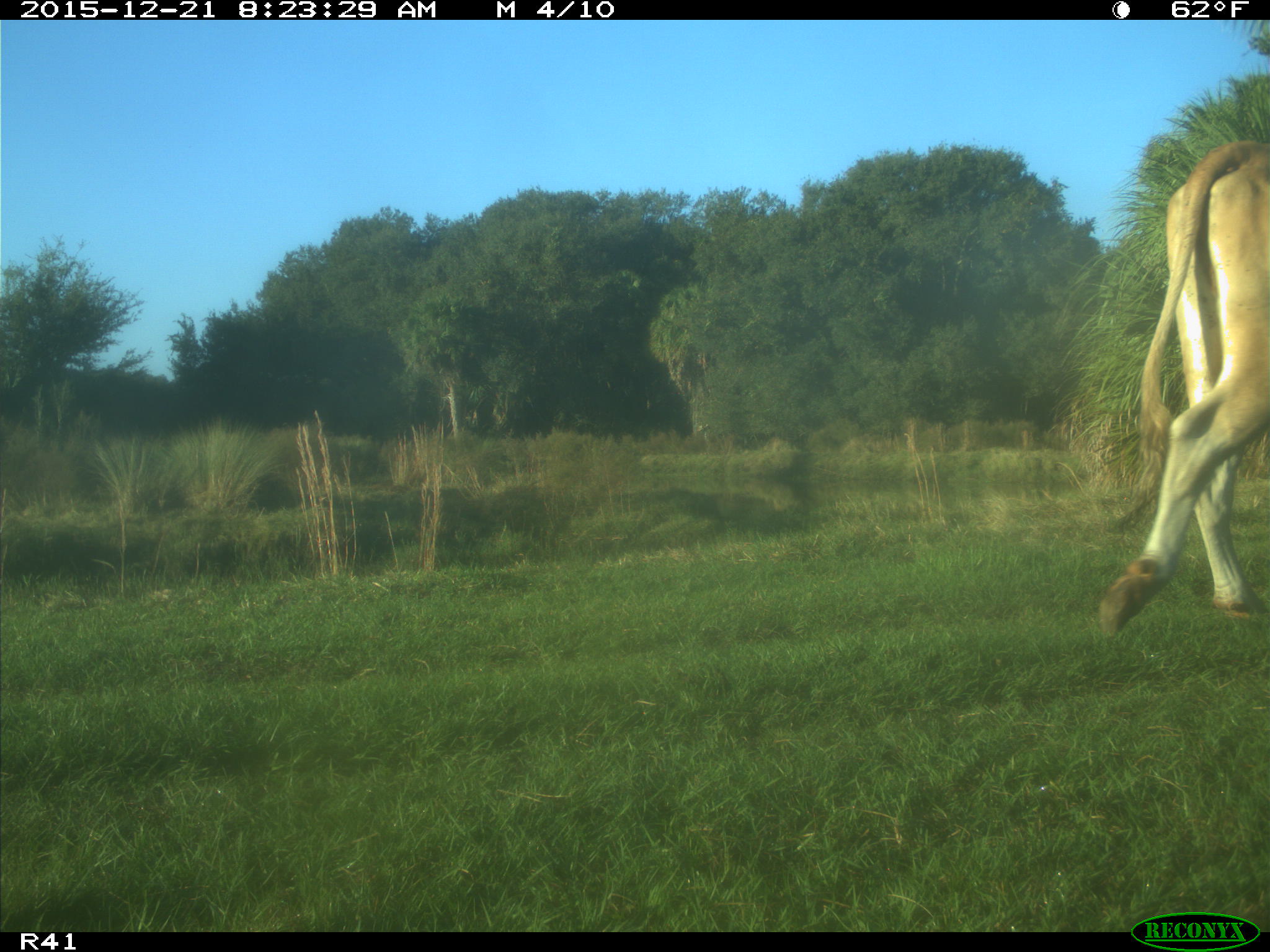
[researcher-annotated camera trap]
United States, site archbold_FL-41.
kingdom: Animalia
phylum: Chordata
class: Mammalia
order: Artiodactyla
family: Bovidae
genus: Bos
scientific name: Bos taurus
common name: domestic cow